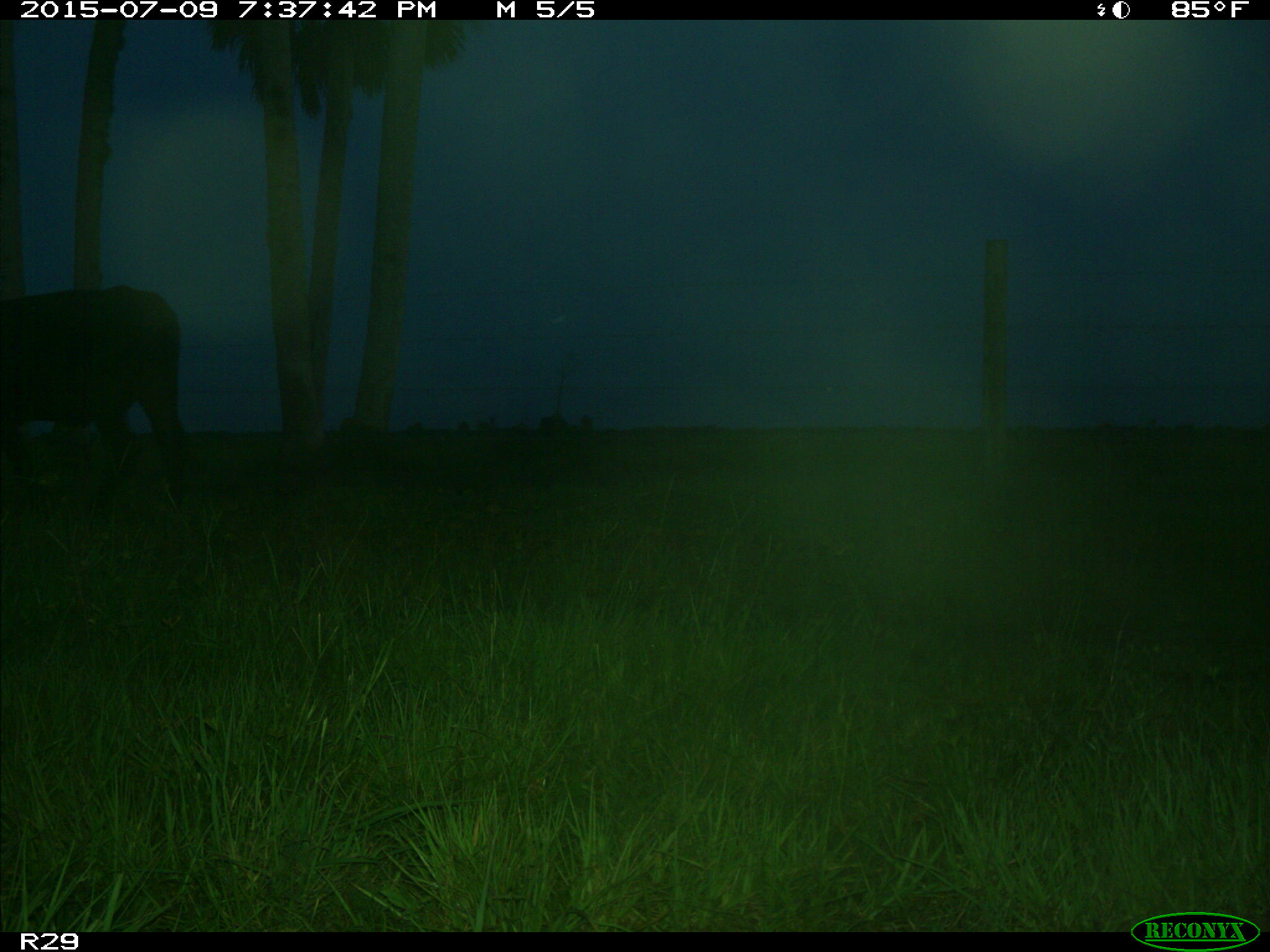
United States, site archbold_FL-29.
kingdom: Animalia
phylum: Chordata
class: Mammalia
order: Artiodactyla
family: Bovidae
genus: Bos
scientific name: Bos taurus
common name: domestic cow